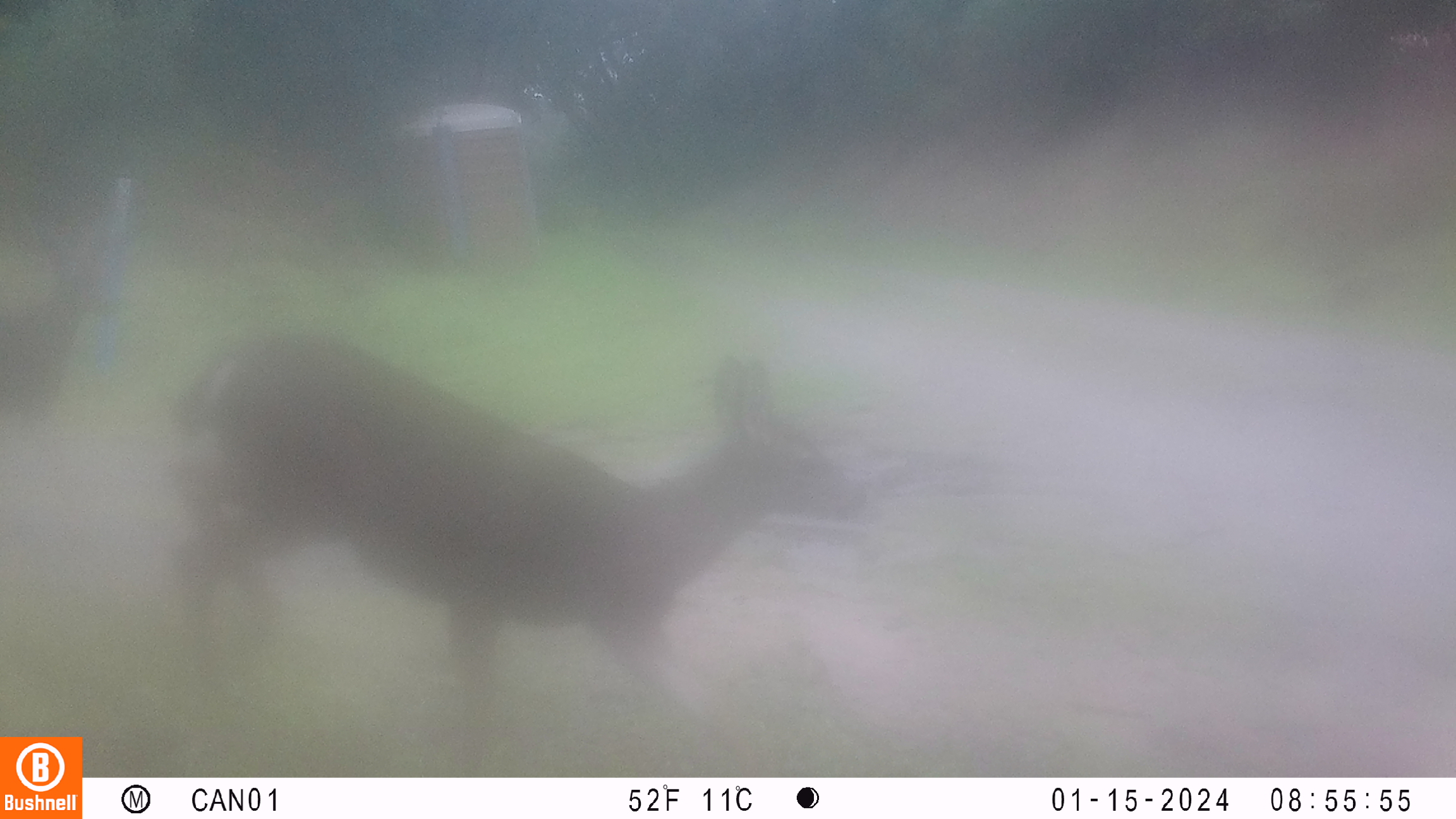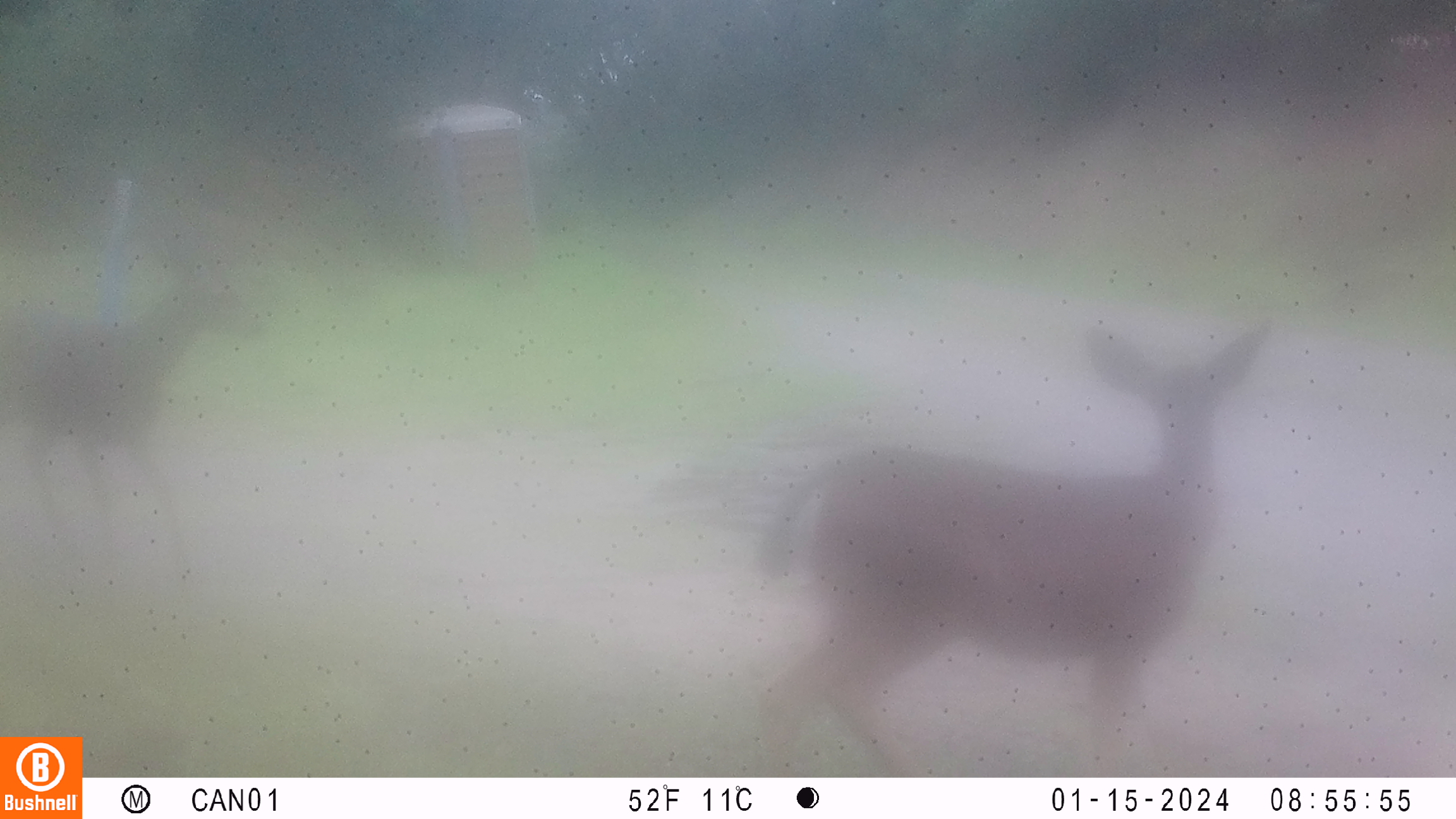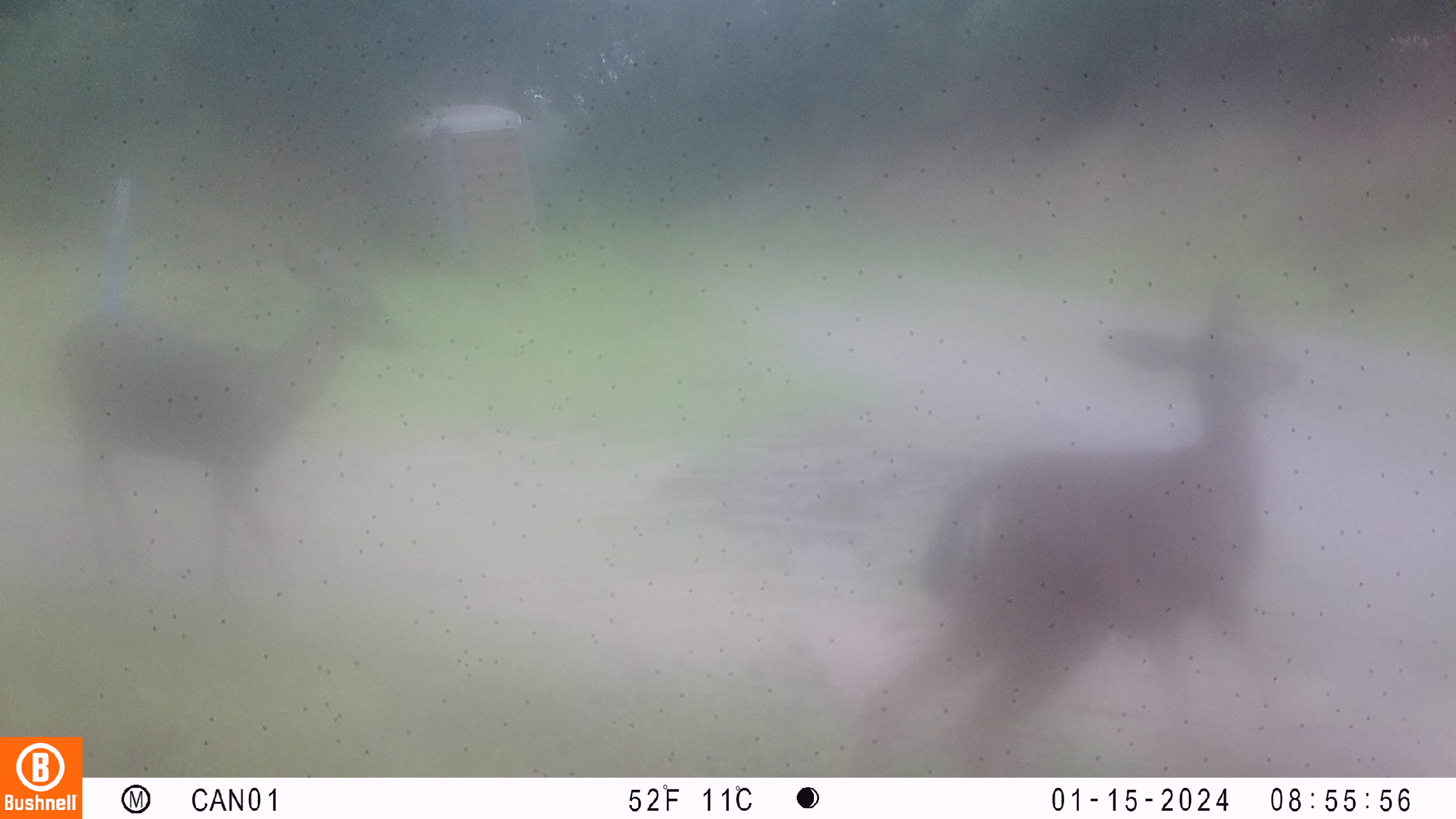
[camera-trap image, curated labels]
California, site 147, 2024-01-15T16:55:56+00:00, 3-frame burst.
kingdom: Animalia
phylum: Chordata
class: Mammalia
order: Artiodactyla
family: Cervidae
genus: Odocoileus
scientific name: Odocoileus hemionus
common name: mule deer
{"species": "mule deer (Odocoileus hemionus)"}